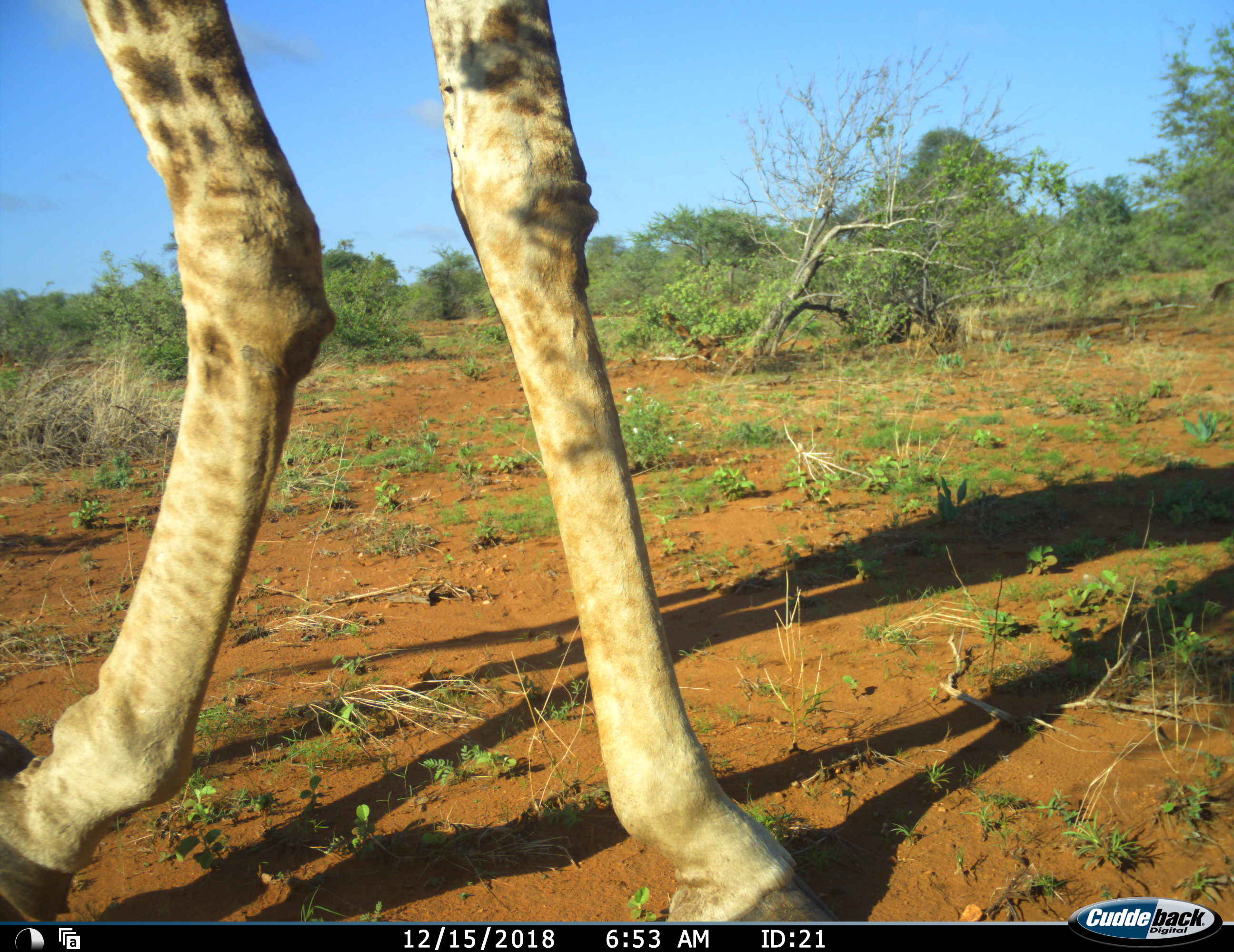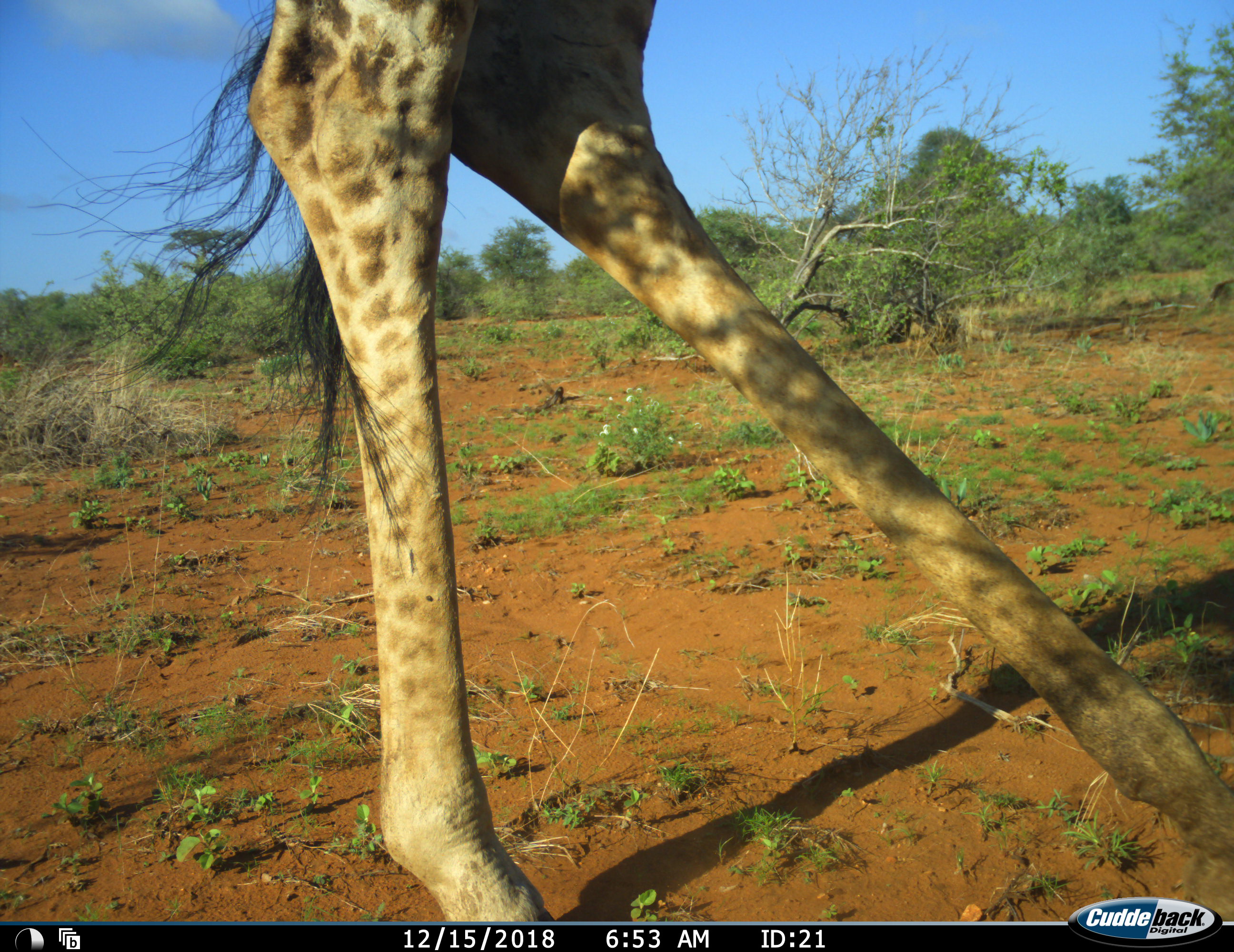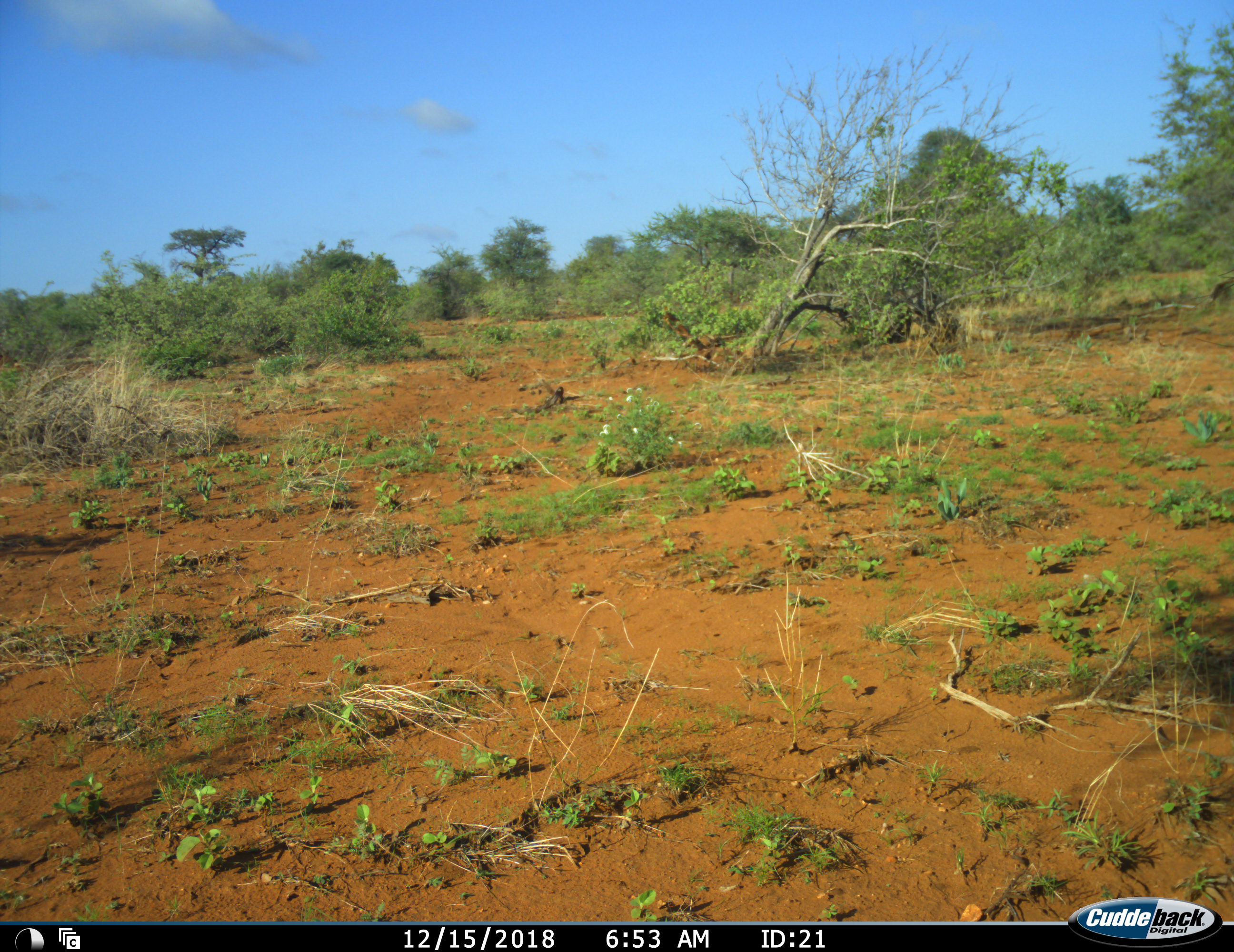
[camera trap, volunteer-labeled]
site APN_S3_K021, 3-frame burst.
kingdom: Animalia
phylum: Chordata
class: Mammalia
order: Artiodactyla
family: Giraffidae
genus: Giraffa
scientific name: Giraffa camelopardalis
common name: giraffe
Giraffe (Giraffa camelopardalis), count 1. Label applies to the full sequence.